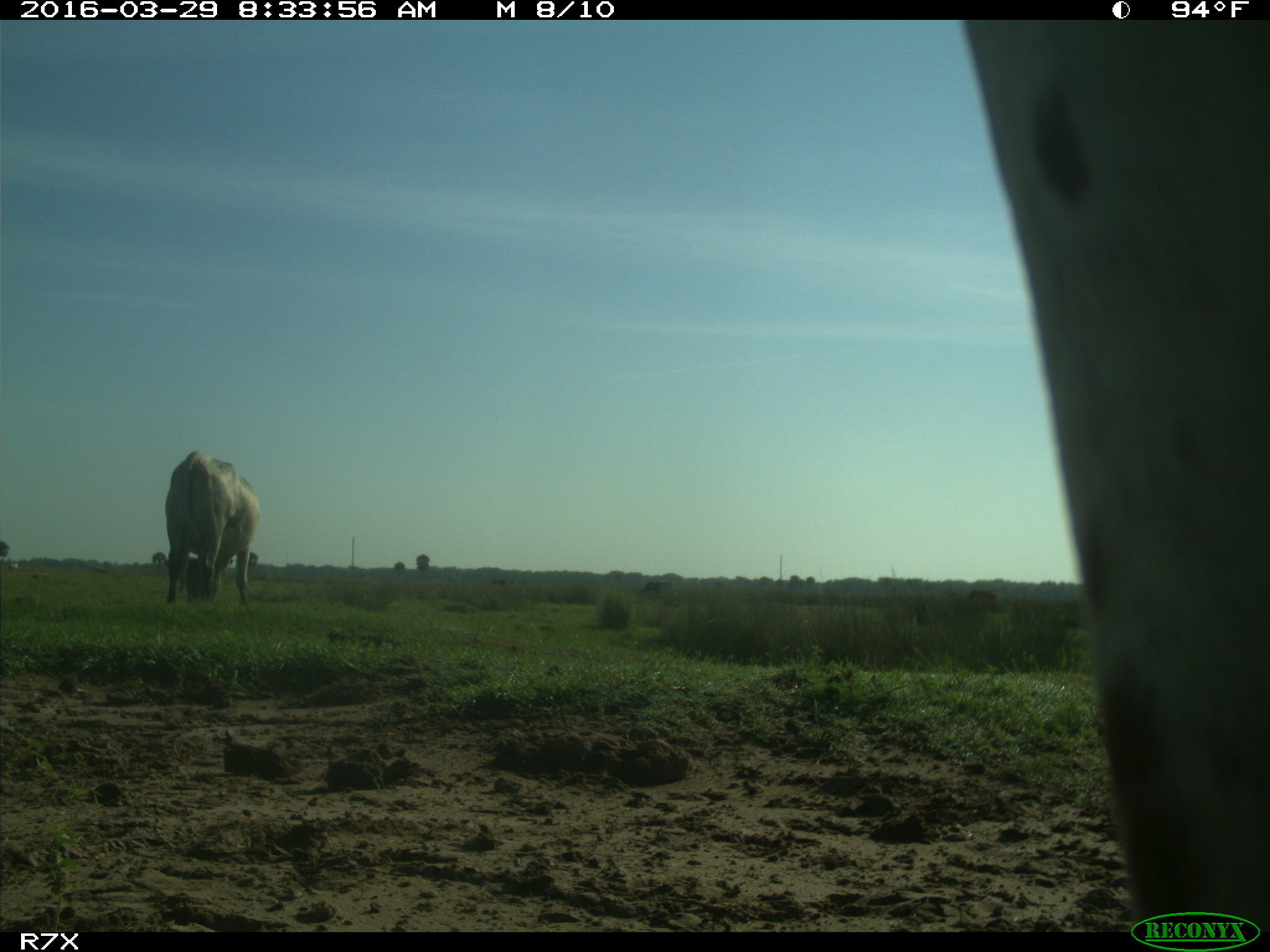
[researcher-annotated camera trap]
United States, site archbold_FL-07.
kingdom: Animalia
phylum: Chordata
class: Mammalia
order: Artiodactyla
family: Bovidae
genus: Bos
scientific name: Bos taurus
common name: domestic cow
Bos taurus (domestic cow).